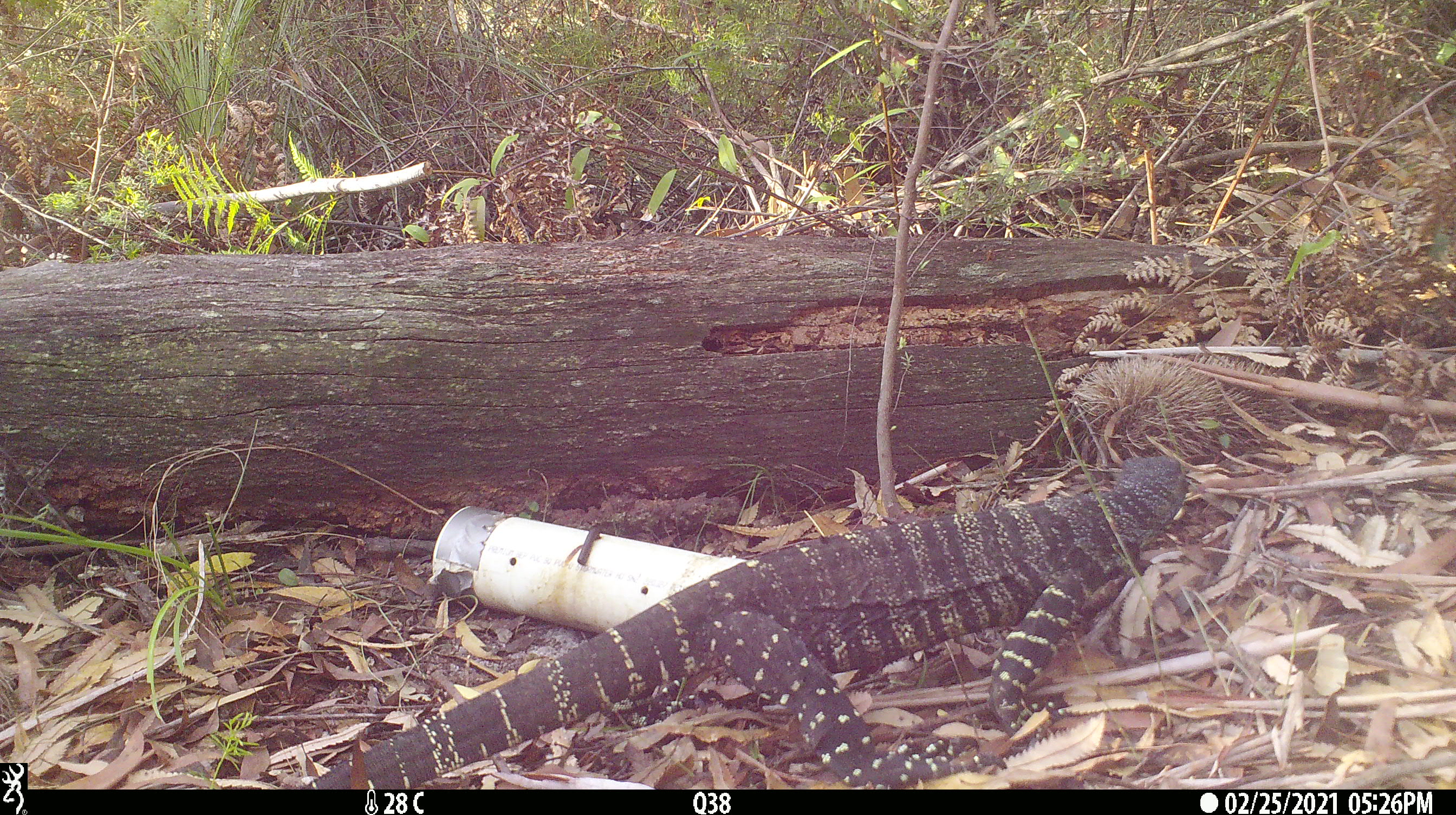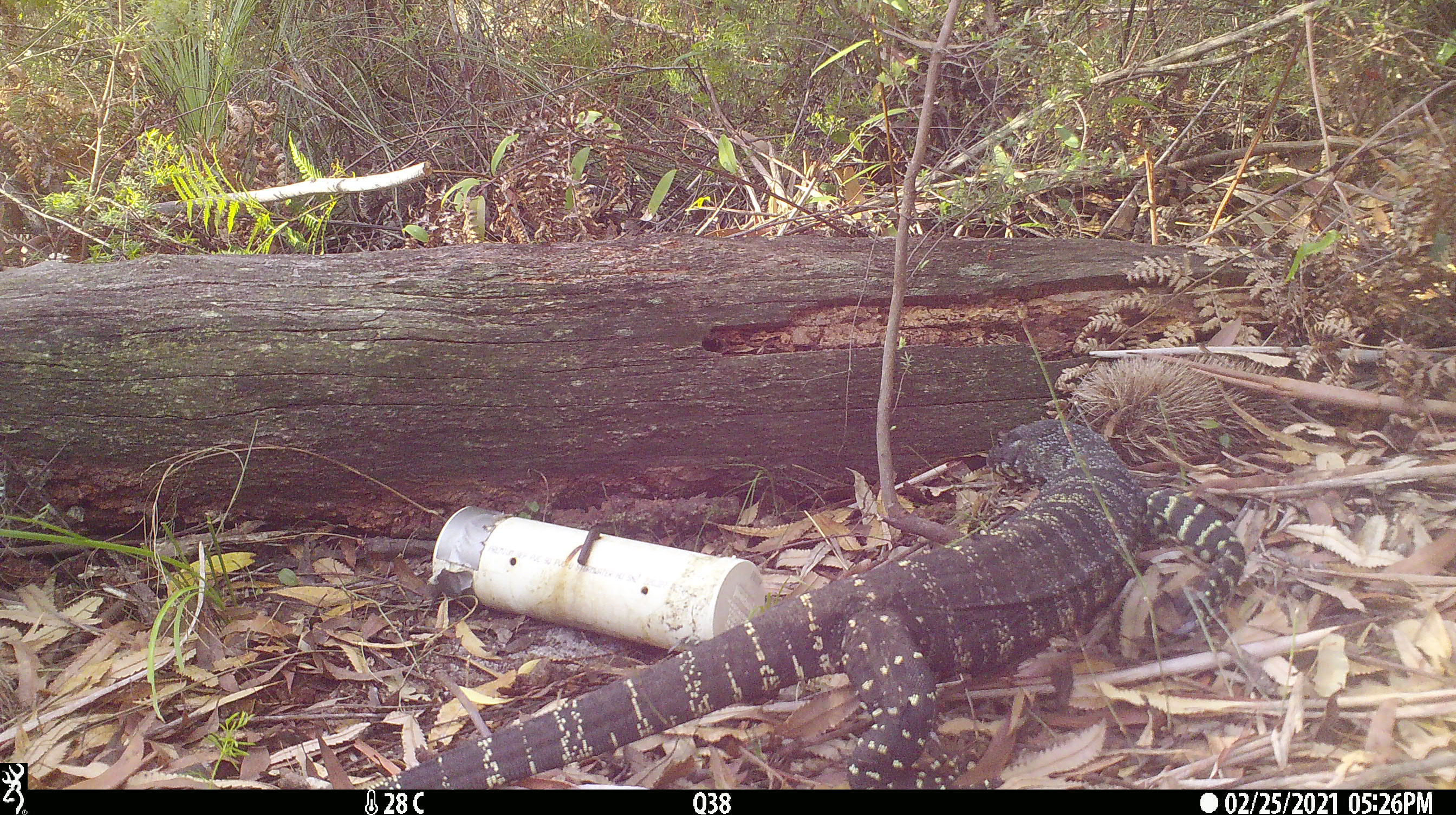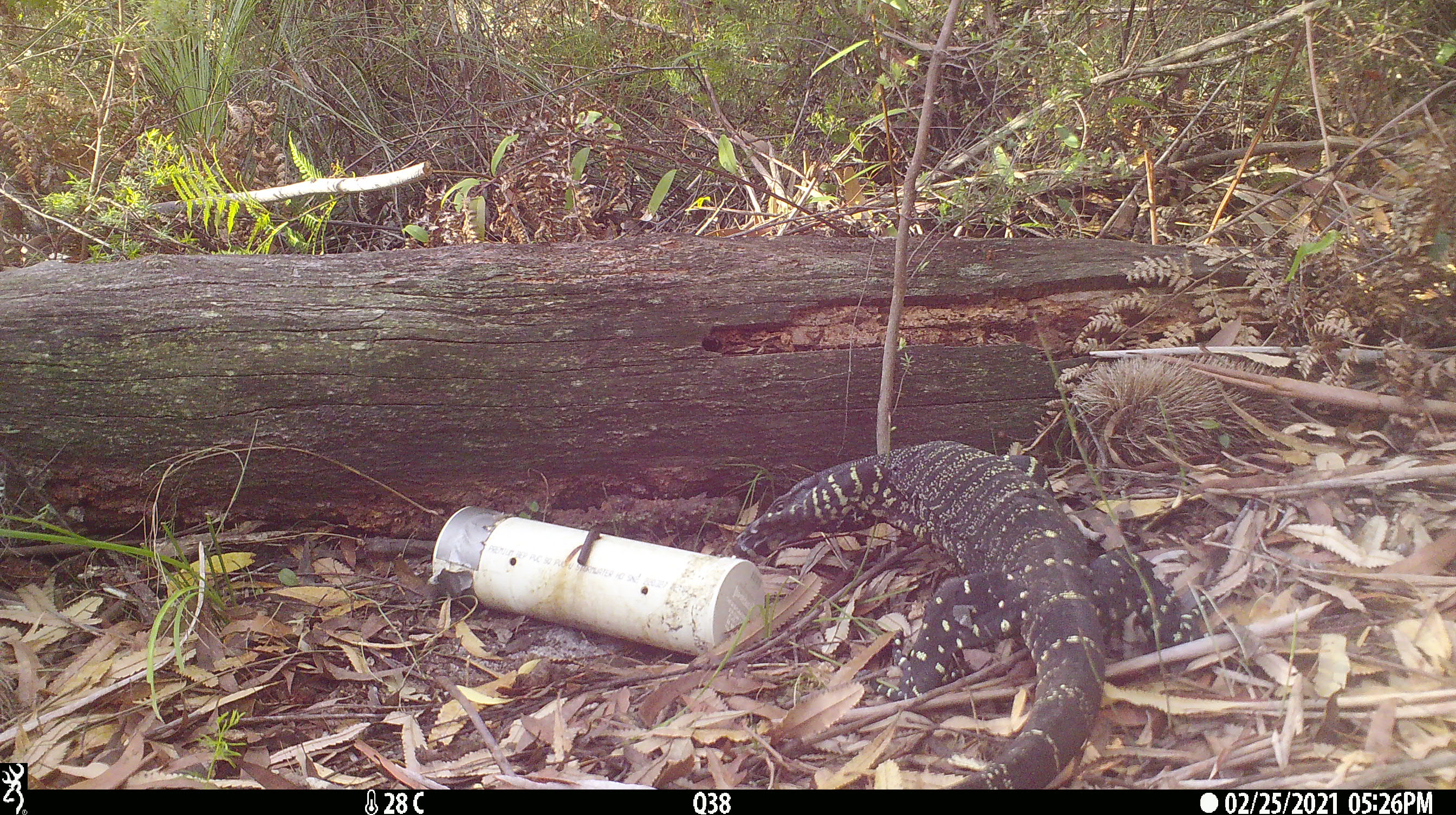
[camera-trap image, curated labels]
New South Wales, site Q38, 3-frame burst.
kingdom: Animalia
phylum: Chordata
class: Reptilia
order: Squamata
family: Varanidae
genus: Varanus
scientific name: Varanus varius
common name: lace monitor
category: goanna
Goanna (lace monitor) (Varanus varius).